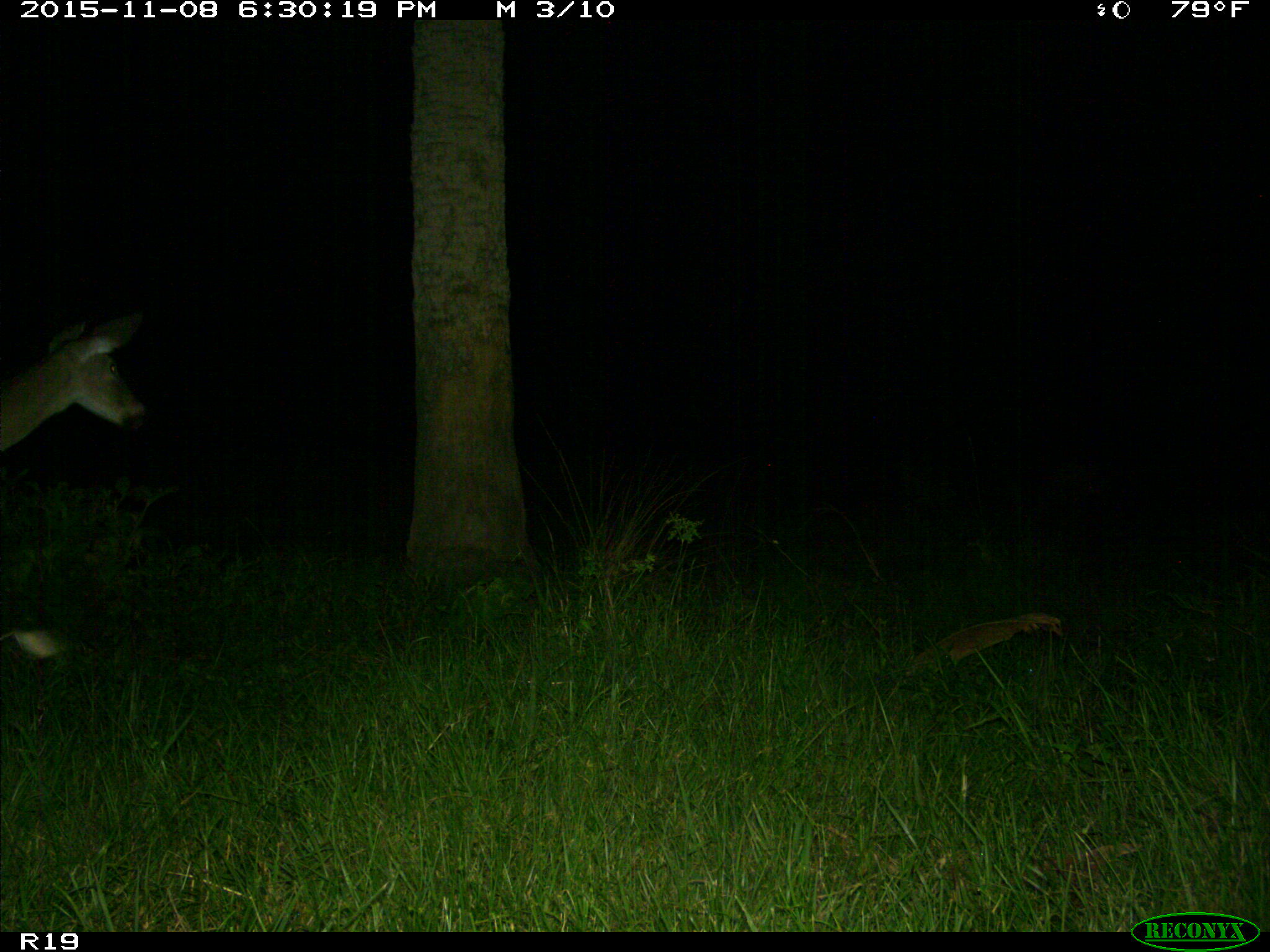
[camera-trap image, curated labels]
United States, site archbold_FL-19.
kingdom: Animalia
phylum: Chordata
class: Mammalia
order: Artiodactyla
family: Cervidae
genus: Odocoileus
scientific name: Odocoileus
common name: deer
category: unidentified deer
Unidentified deer (deer) (Odocoileus).